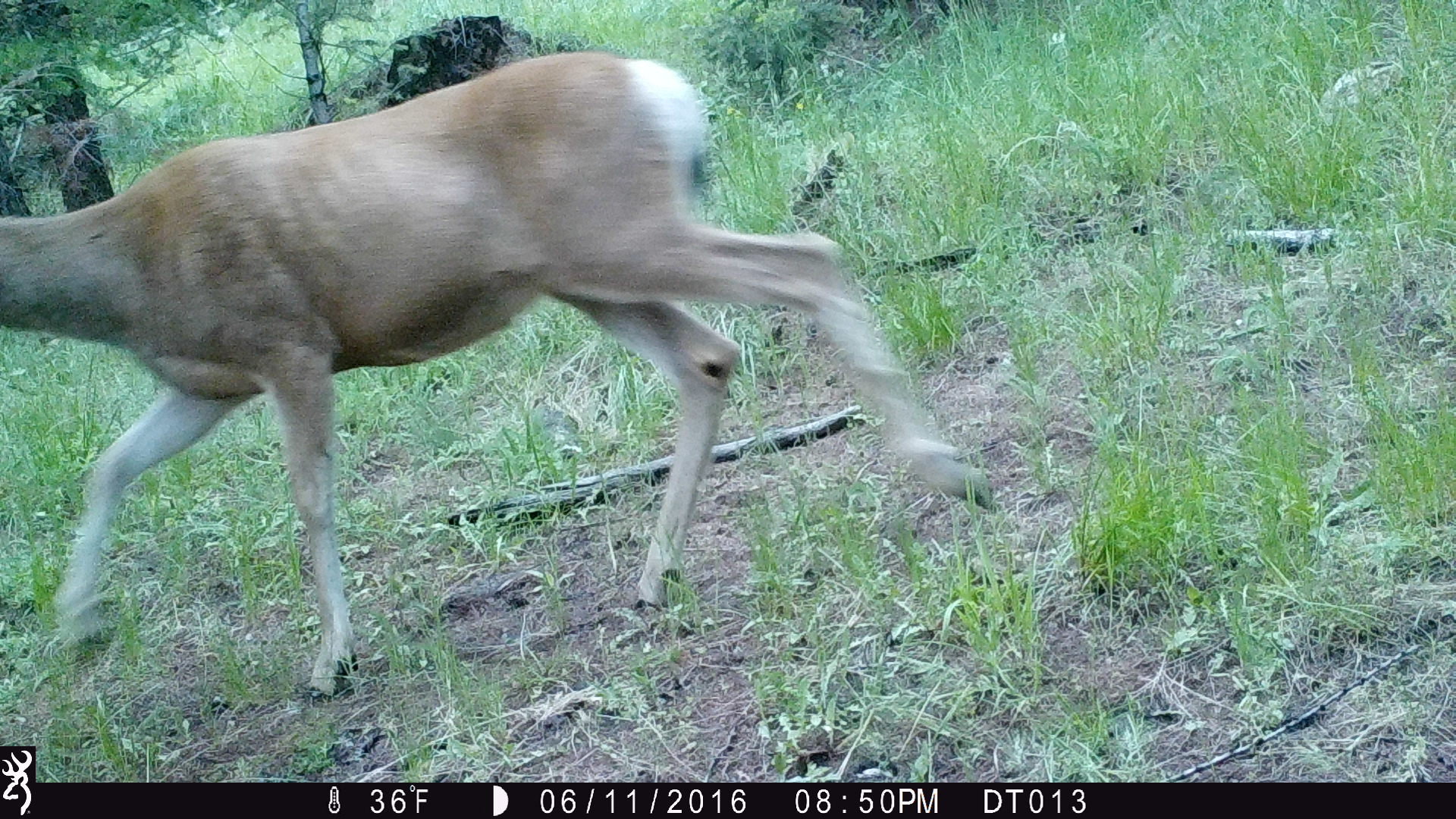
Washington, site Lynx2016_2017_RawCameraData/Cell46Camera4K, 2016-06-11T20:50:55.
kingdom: Animalia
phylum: Chordata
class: Mammalia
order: Artiodactyla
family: Cervidae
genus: Odocoileus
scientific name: Odocoileus hemionus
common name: mule deer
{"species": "Odocoileus hemionus (mule deer)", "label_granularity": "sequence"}